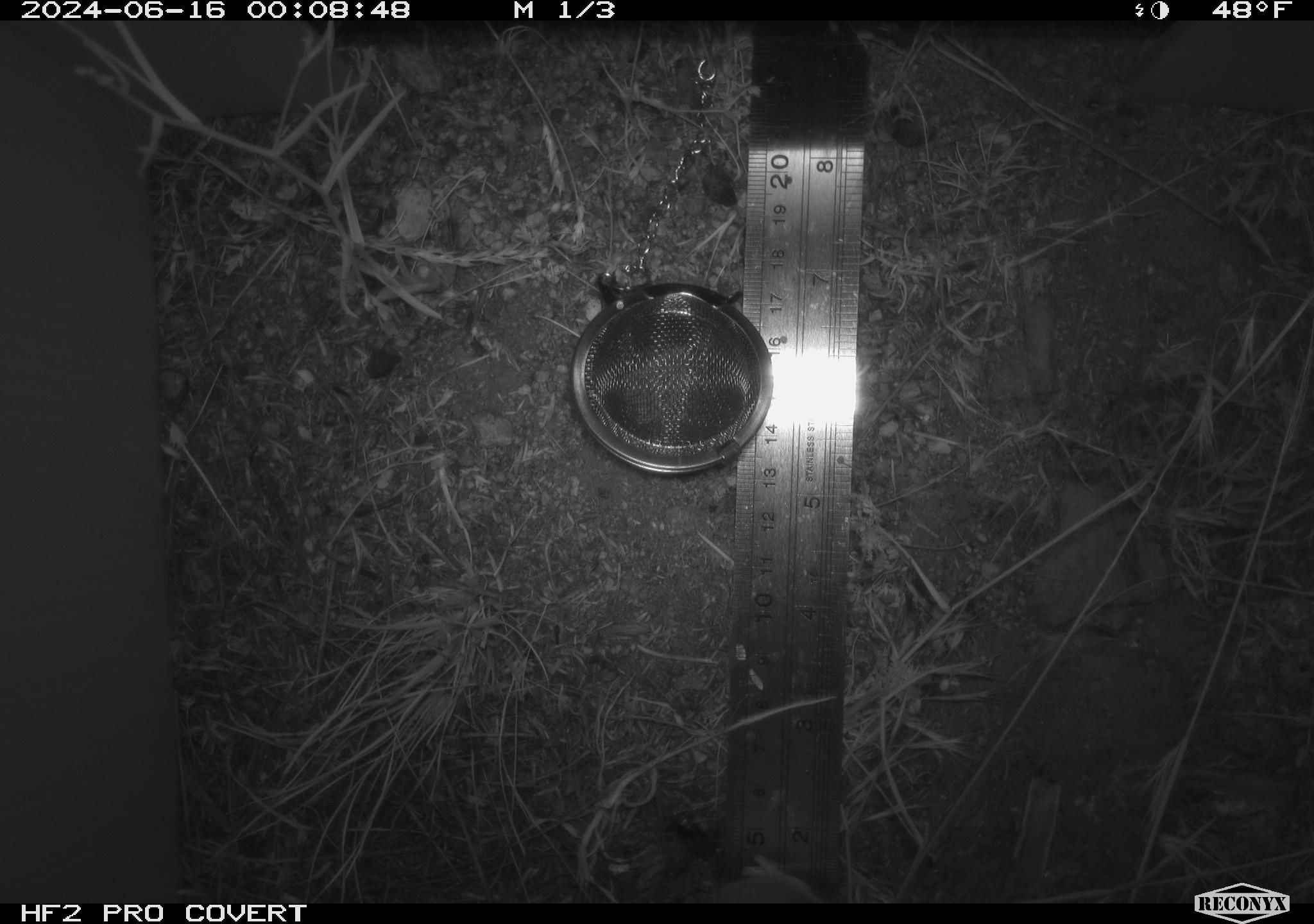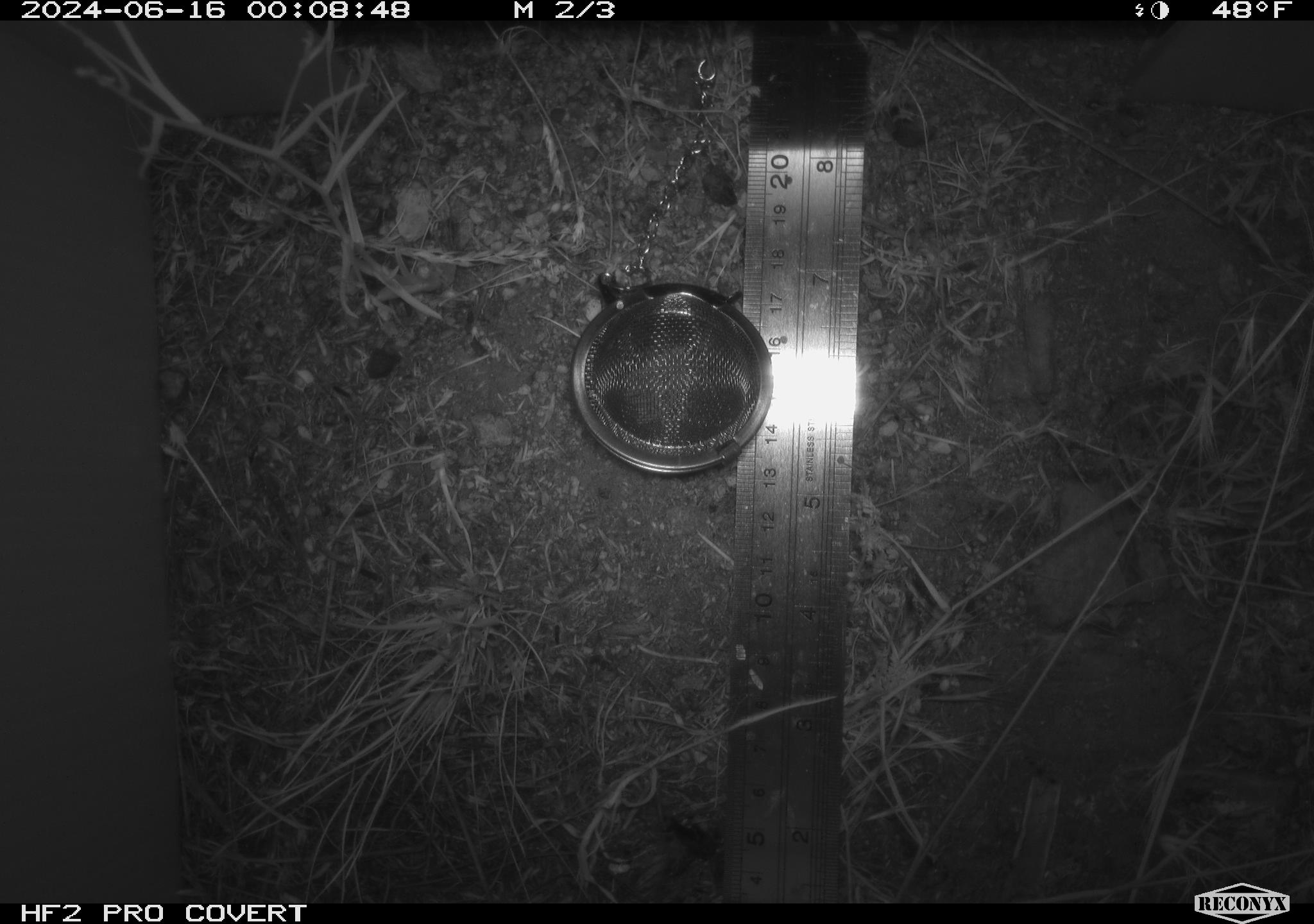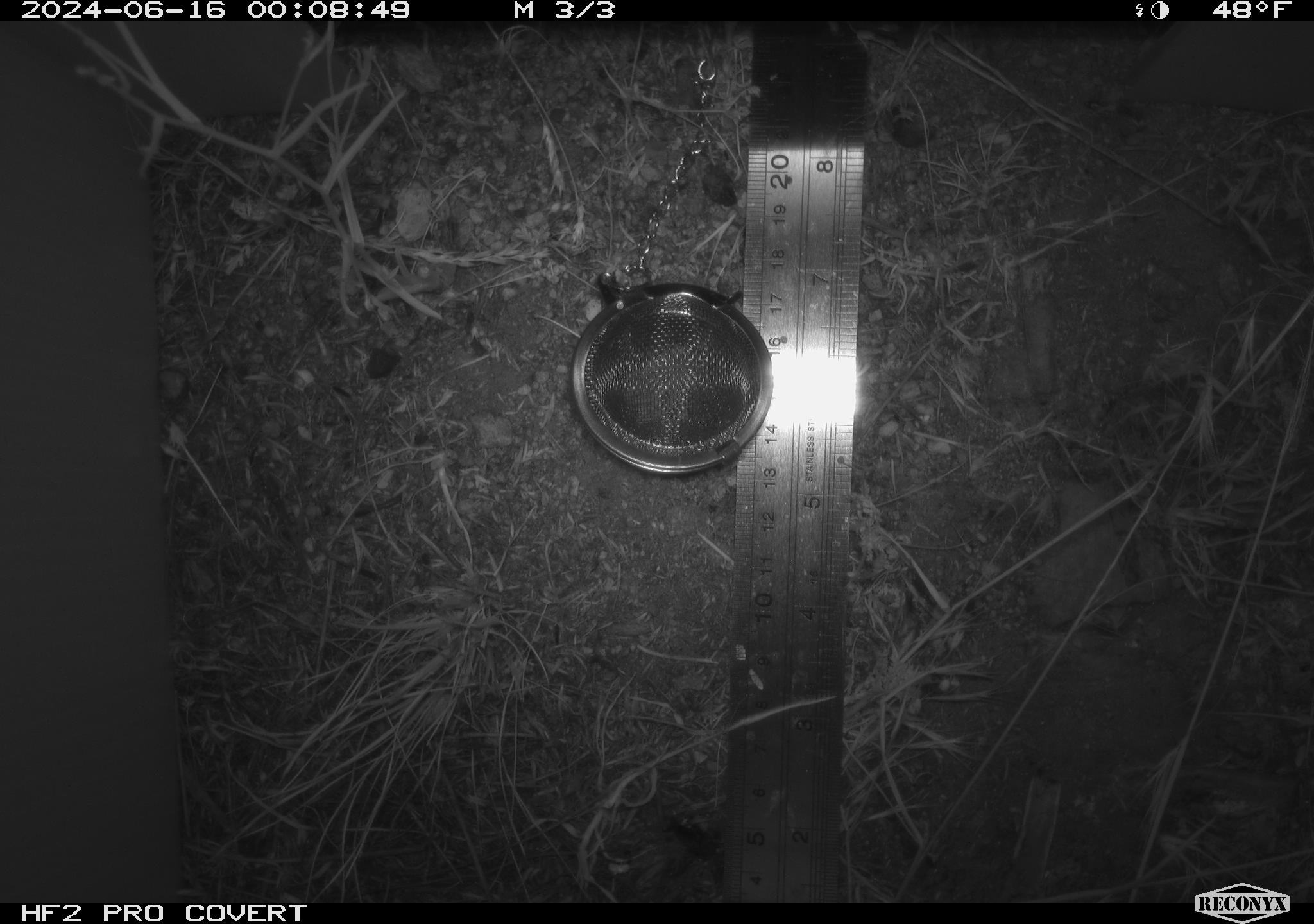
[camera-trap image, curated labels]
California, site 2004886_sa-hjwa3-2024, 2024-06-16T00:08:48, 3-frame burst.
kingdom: Animalia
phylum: Chordata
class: Mammalia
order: Rodentia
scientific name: Rodentia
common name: rodent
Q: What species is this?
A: Rodent (Rodentia).